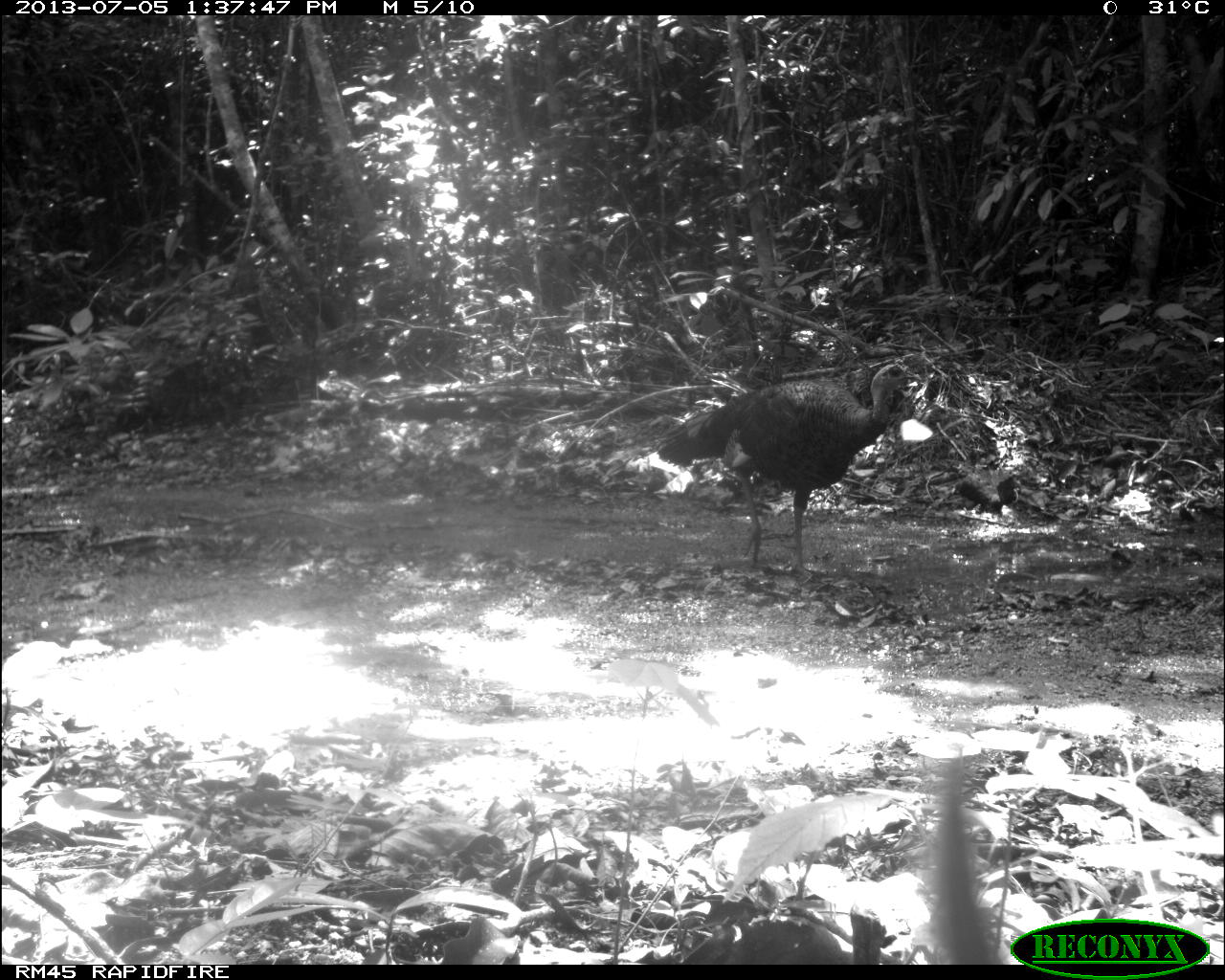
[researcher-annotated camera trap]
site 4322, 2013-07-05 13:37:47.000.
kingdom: Animalia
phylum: Chordata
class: Aves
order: Galliformes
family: Phasianidae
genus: Meleagris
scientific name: Meleagris ocellata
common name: ocellated turkey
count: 1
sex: male